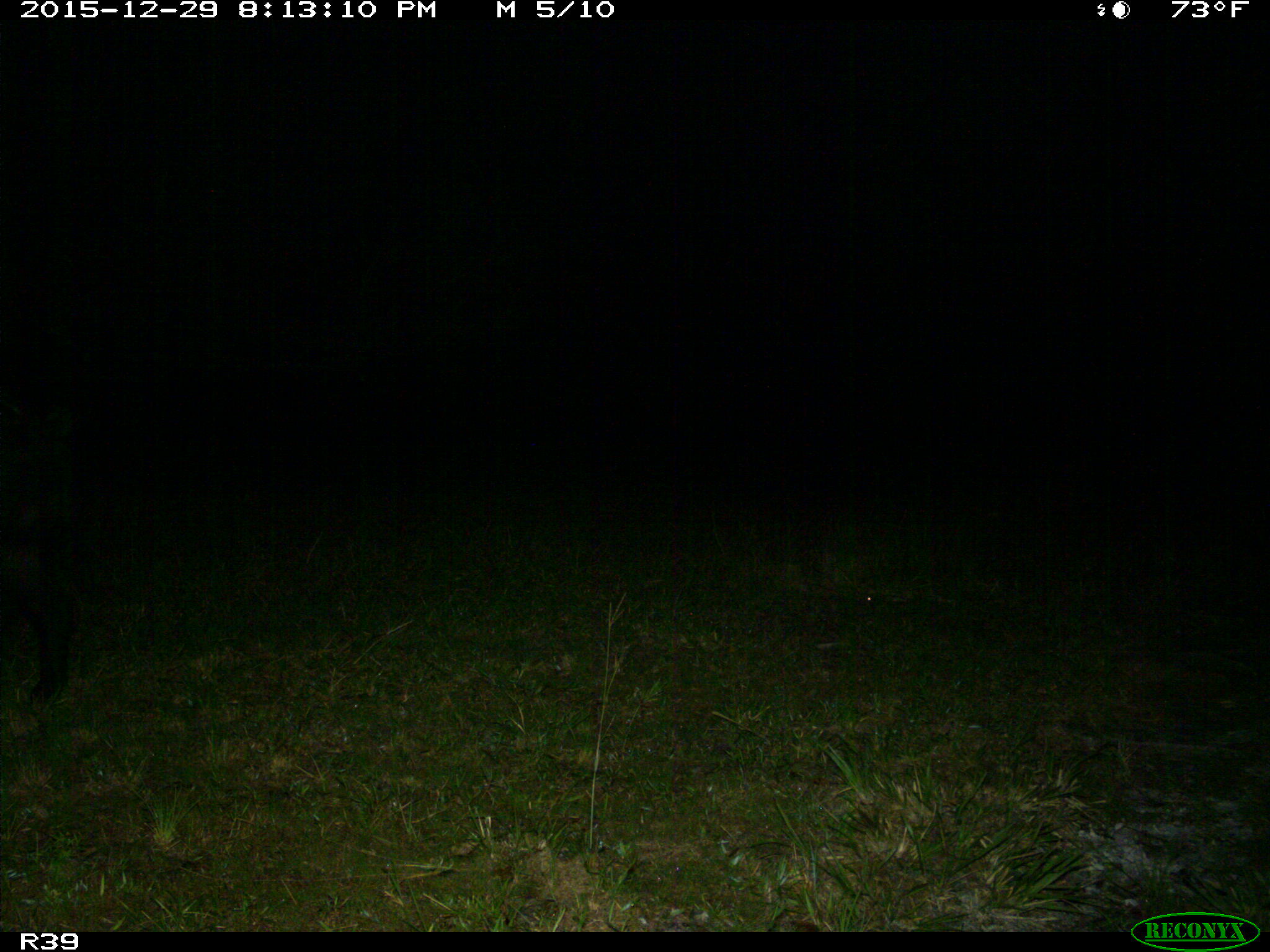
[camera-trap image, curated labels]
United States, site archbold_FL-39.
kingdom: Animalia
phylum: Chordata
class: Mammalia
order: Artiodactyla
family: Suidae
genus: Sus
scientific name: Sus scrofa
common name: wild boar